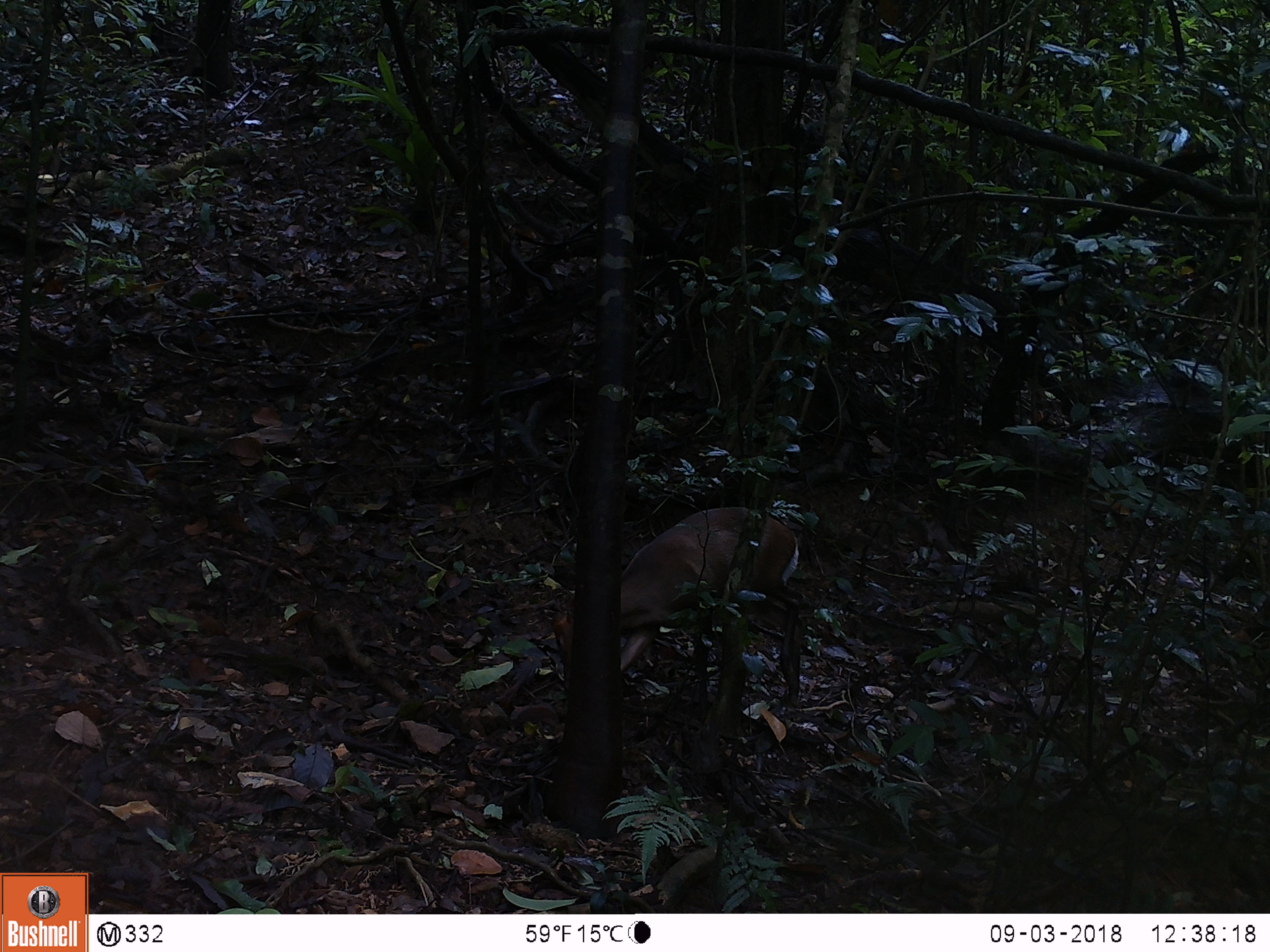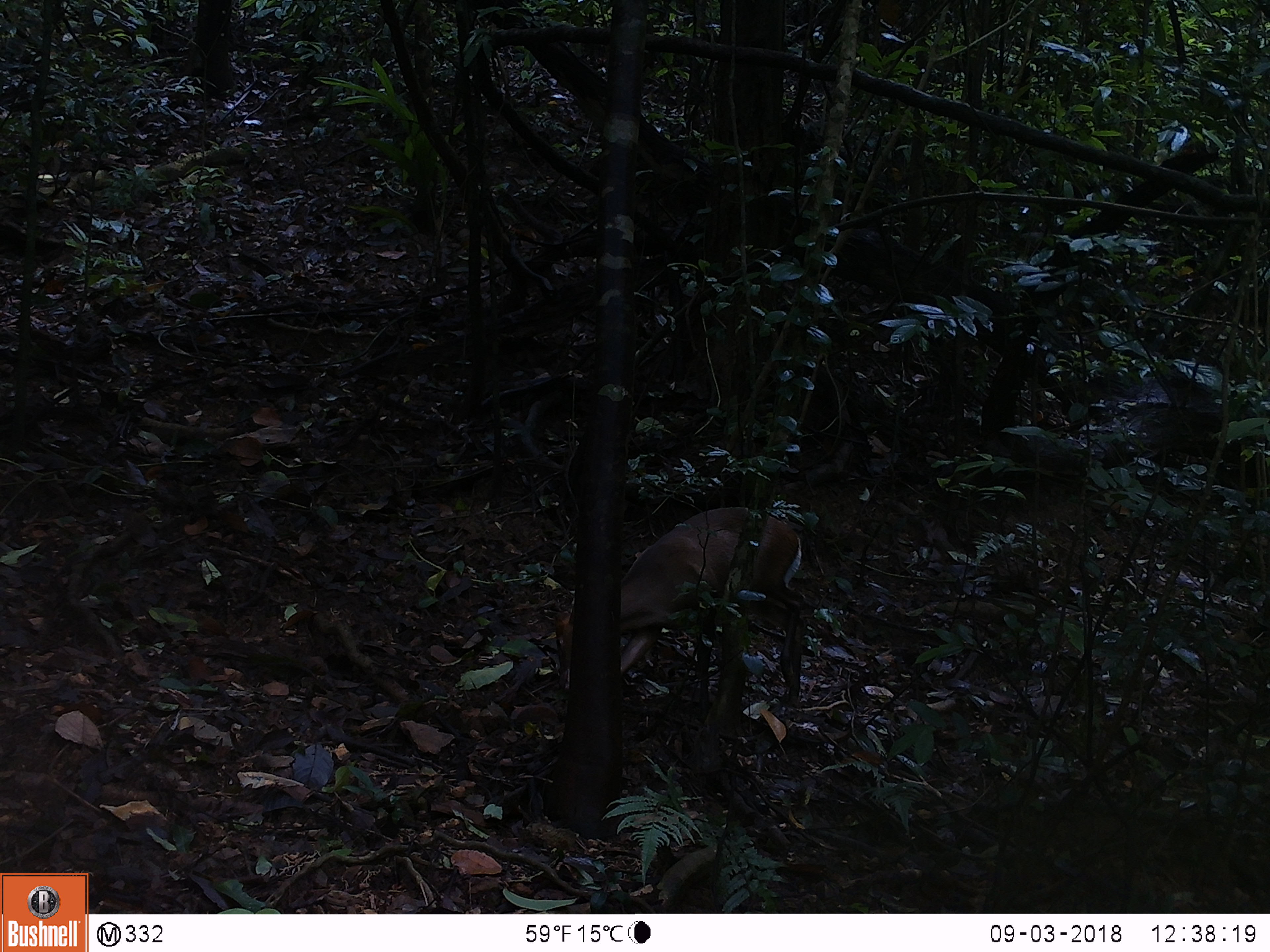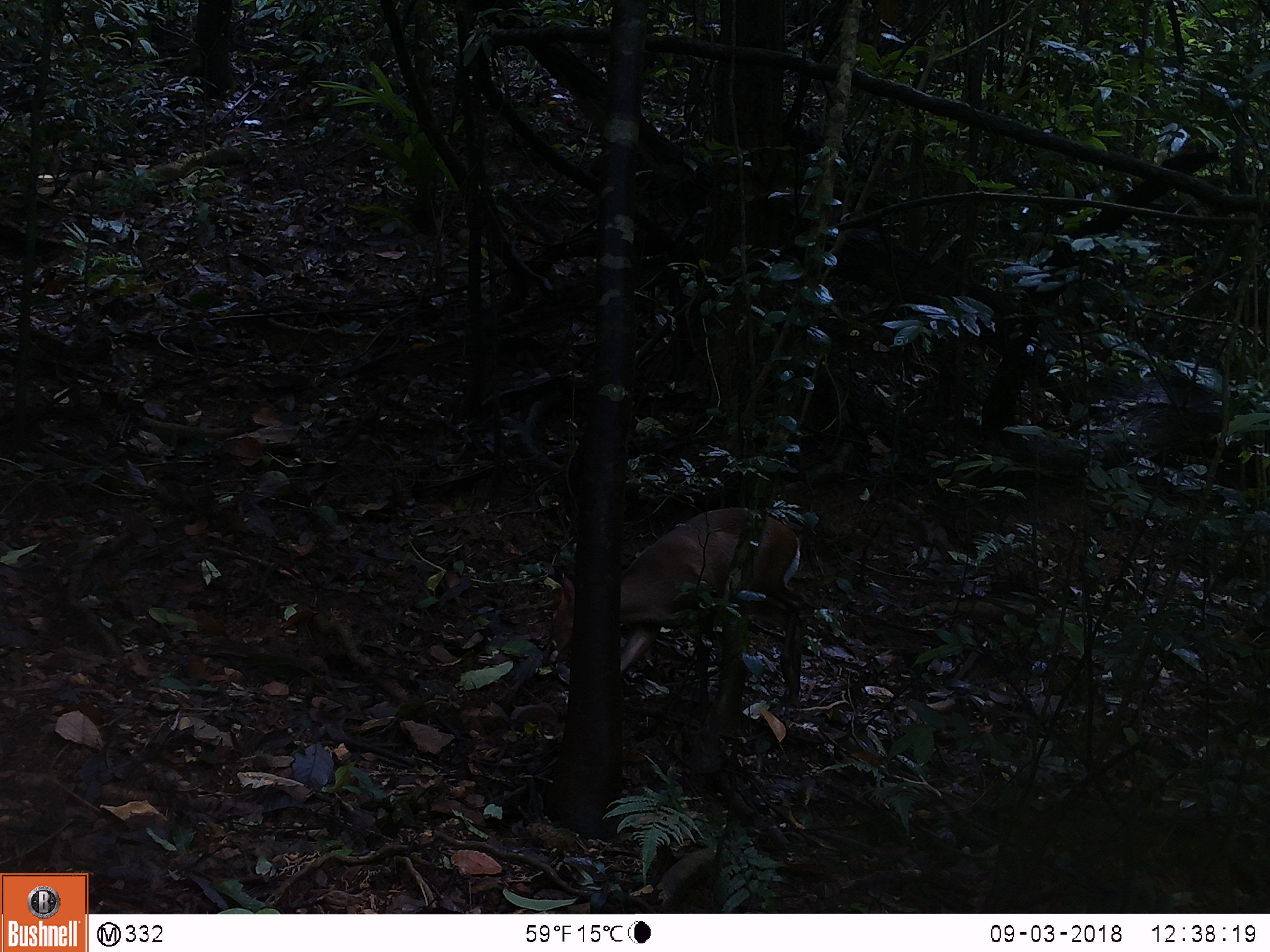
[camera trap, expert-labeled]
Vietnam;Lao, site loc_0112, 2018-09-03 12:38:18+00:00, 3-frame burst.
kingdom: Animalia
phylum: Chordata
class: Mammalia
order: Artiodactyla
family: Cervidae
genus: Muntiacus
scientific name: Muntiacus rooseveltorum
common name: roosevelt's muntjac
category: roosevelts muntjac group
Roosevelts muntjac group (roosevelt's muntjac) (Muntiacus rooseveltorum). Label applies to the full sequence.